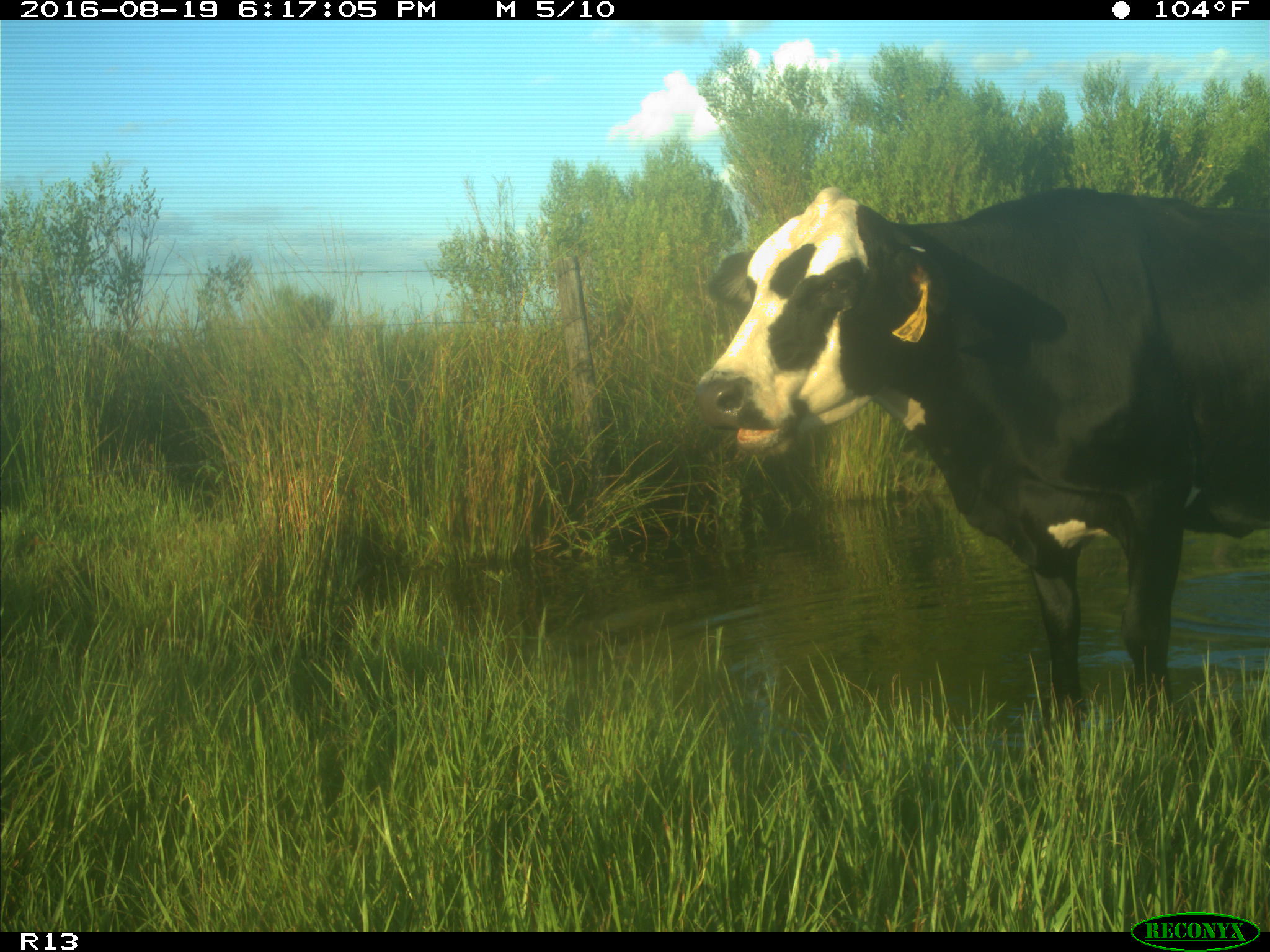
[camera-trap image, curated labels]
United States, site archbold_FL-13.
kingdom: Animalia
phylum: Chordata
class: Mammalia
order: Artiodactyla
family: Bovidae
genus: Bos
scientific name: Bos taurus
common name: domestic cow